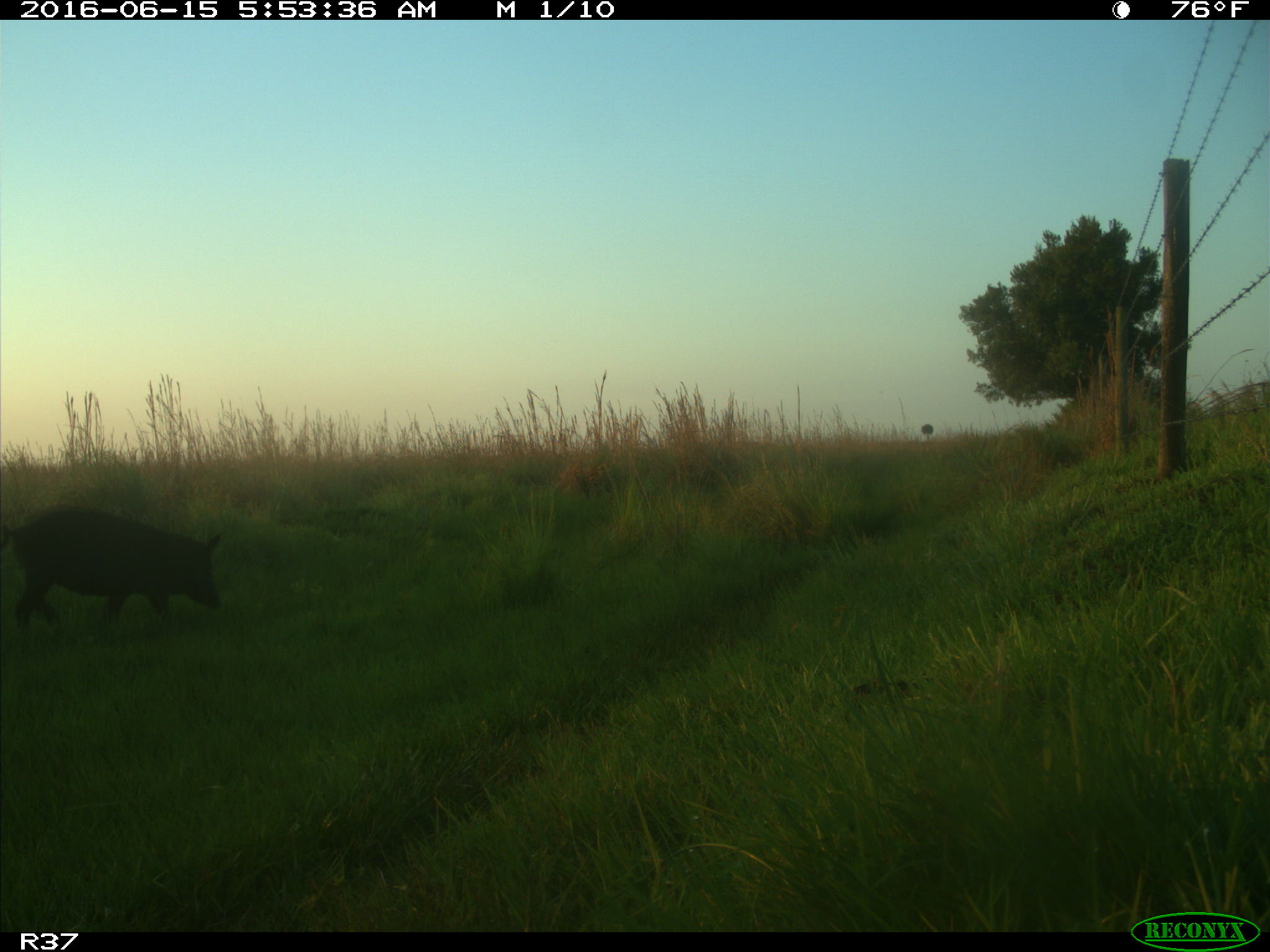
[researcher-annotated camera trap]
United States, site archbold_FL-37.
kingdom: Animalia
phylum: Chordata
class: Mammalia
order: Artiodactyla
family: Suidae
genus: Sus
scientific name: Sus scrofa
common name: wild boar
Sus scrofa (wild boar).